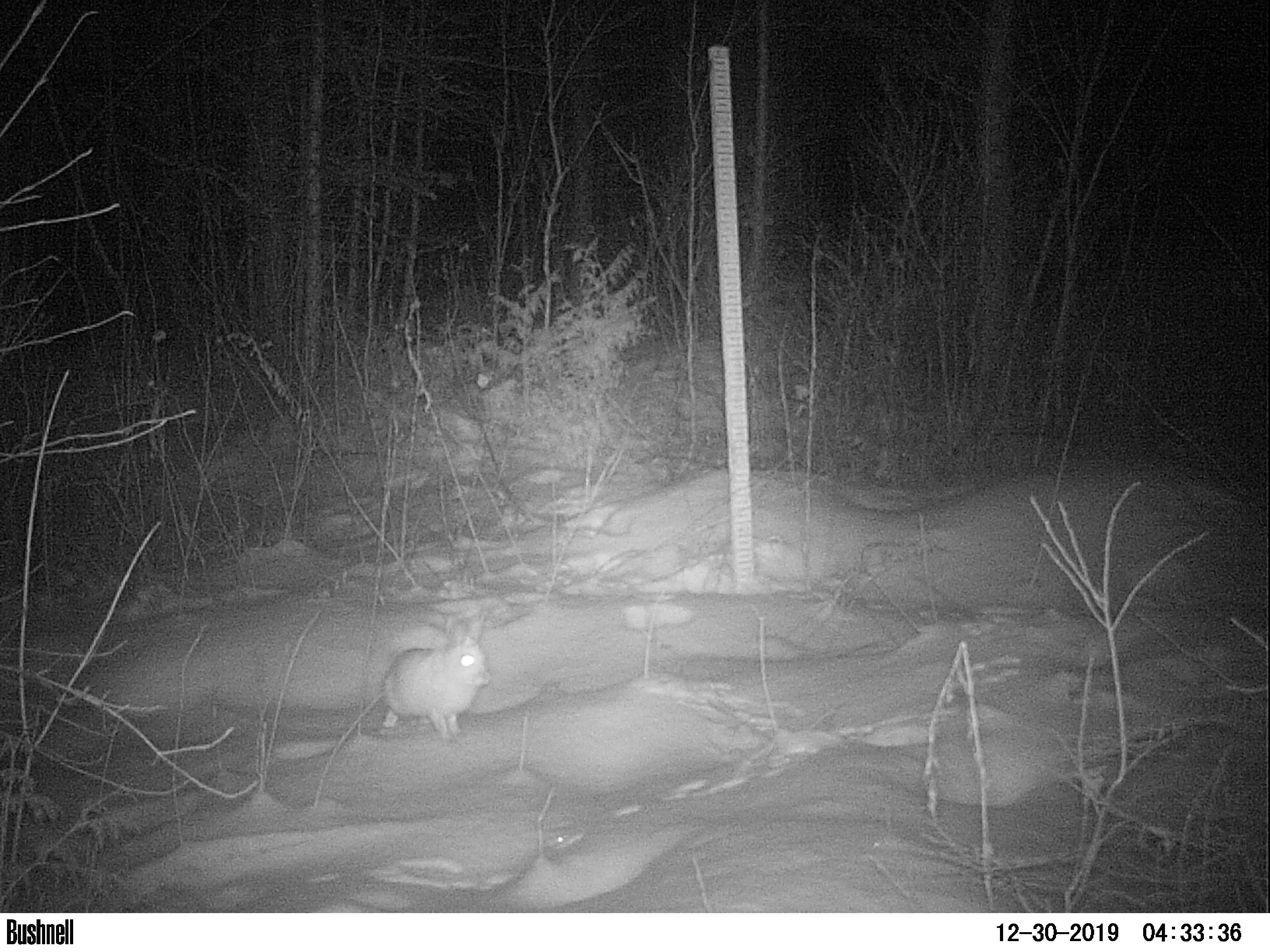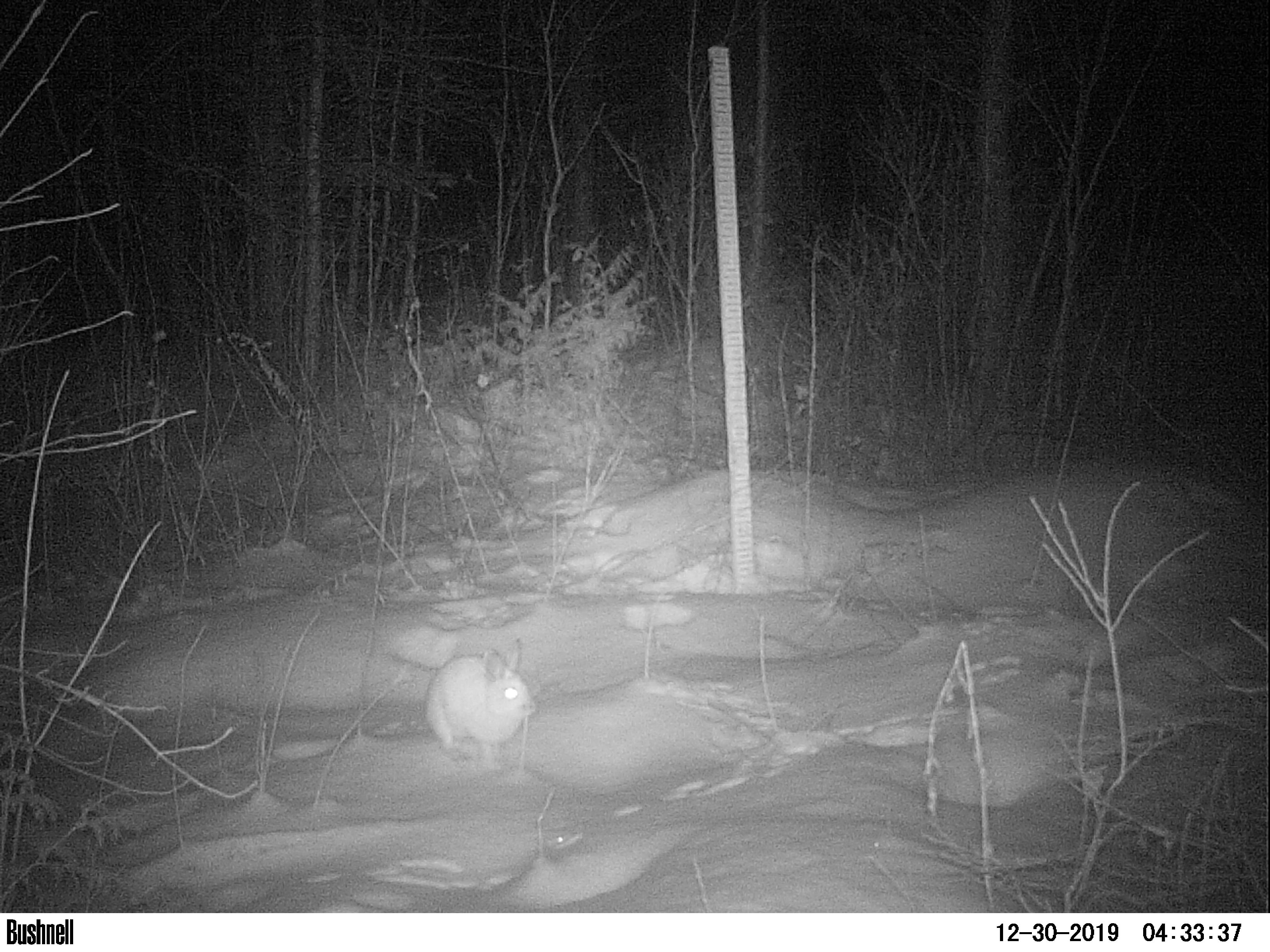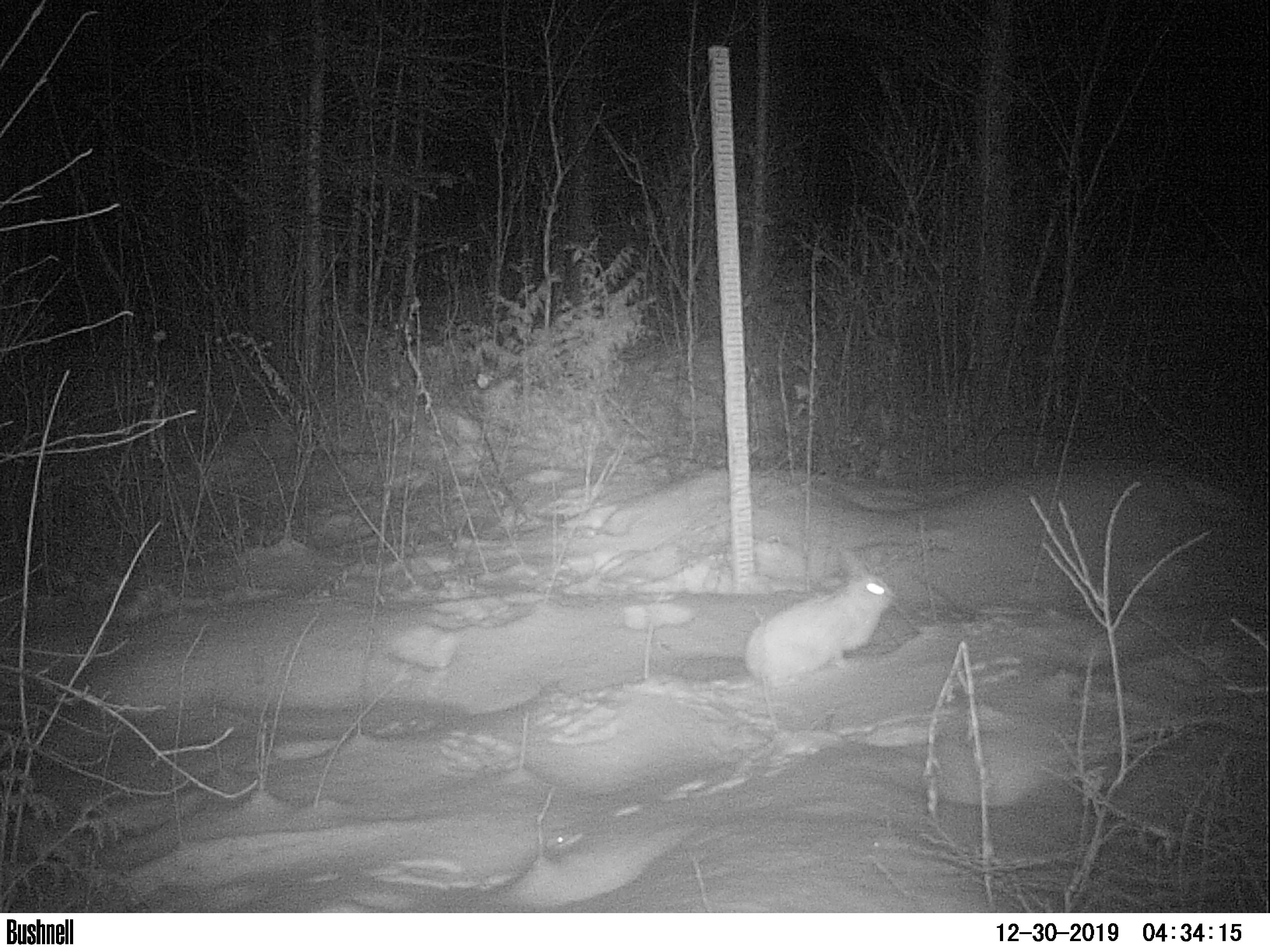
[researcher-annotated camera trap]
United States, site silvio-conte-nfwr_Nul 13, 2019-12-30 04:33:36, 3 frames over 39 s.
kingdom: Animalia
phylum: Chordata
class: Mammalia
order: Lagomorpha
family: Leporidae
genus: Lepus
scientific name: Lepus americanus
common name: snowshoe hare